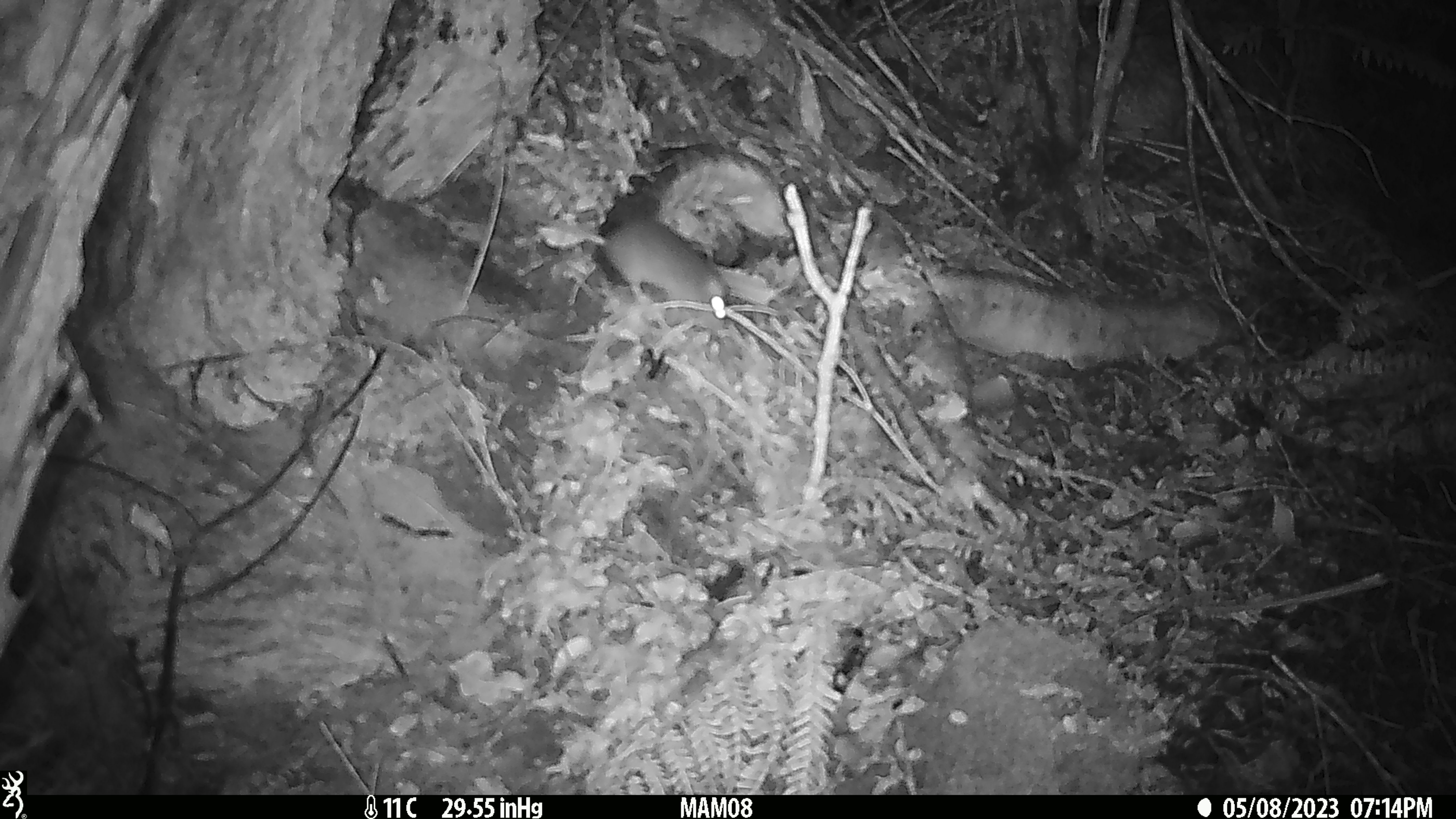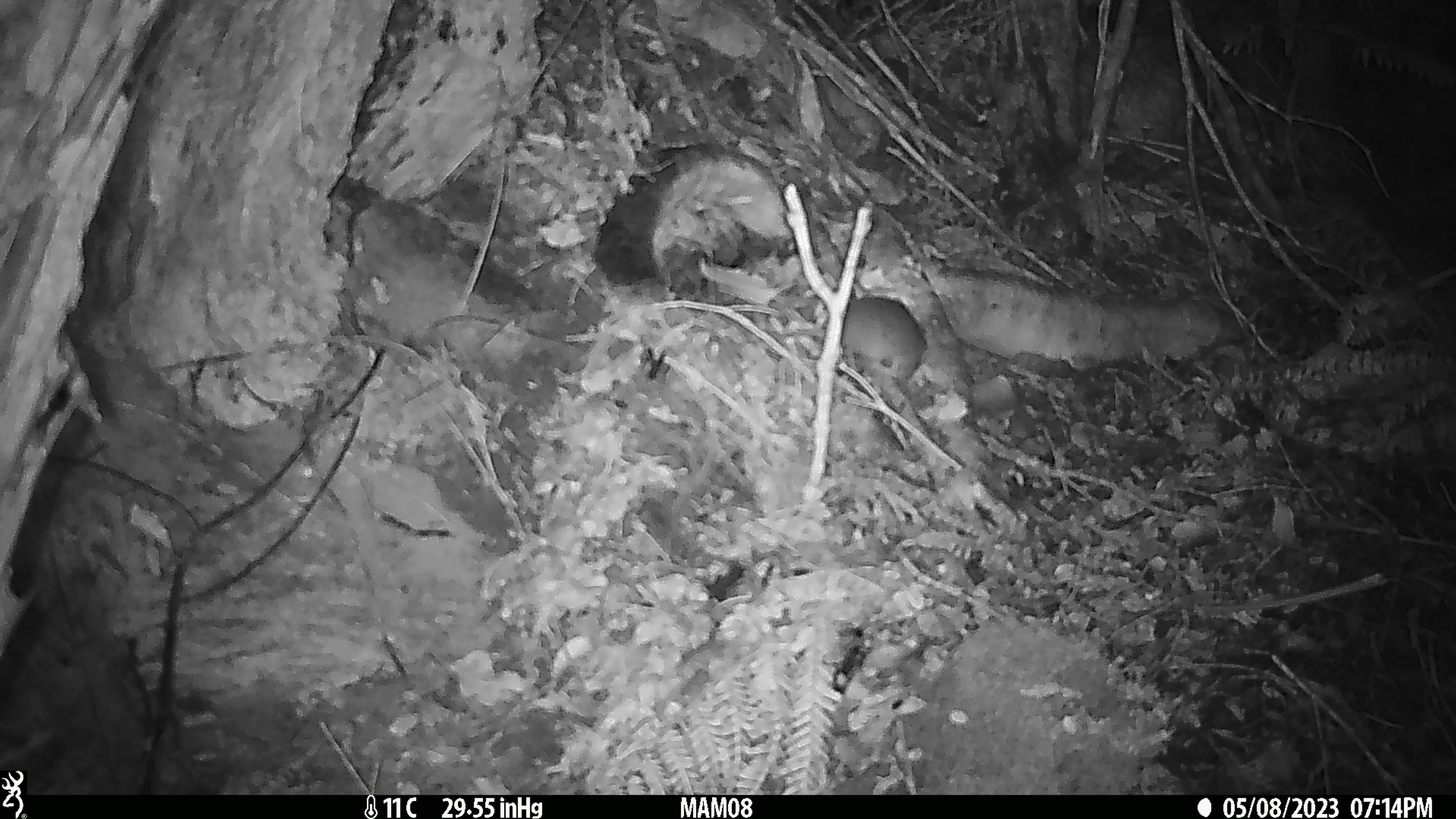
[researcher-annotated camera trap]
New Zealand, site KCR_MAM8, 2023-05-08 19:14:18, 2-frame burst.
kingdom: Animalia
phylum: Chordata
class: Mammalia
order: Rodentia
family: Muridae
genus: Rattus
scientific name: Rattus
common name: rat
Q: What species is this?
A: Rat (Rattus).